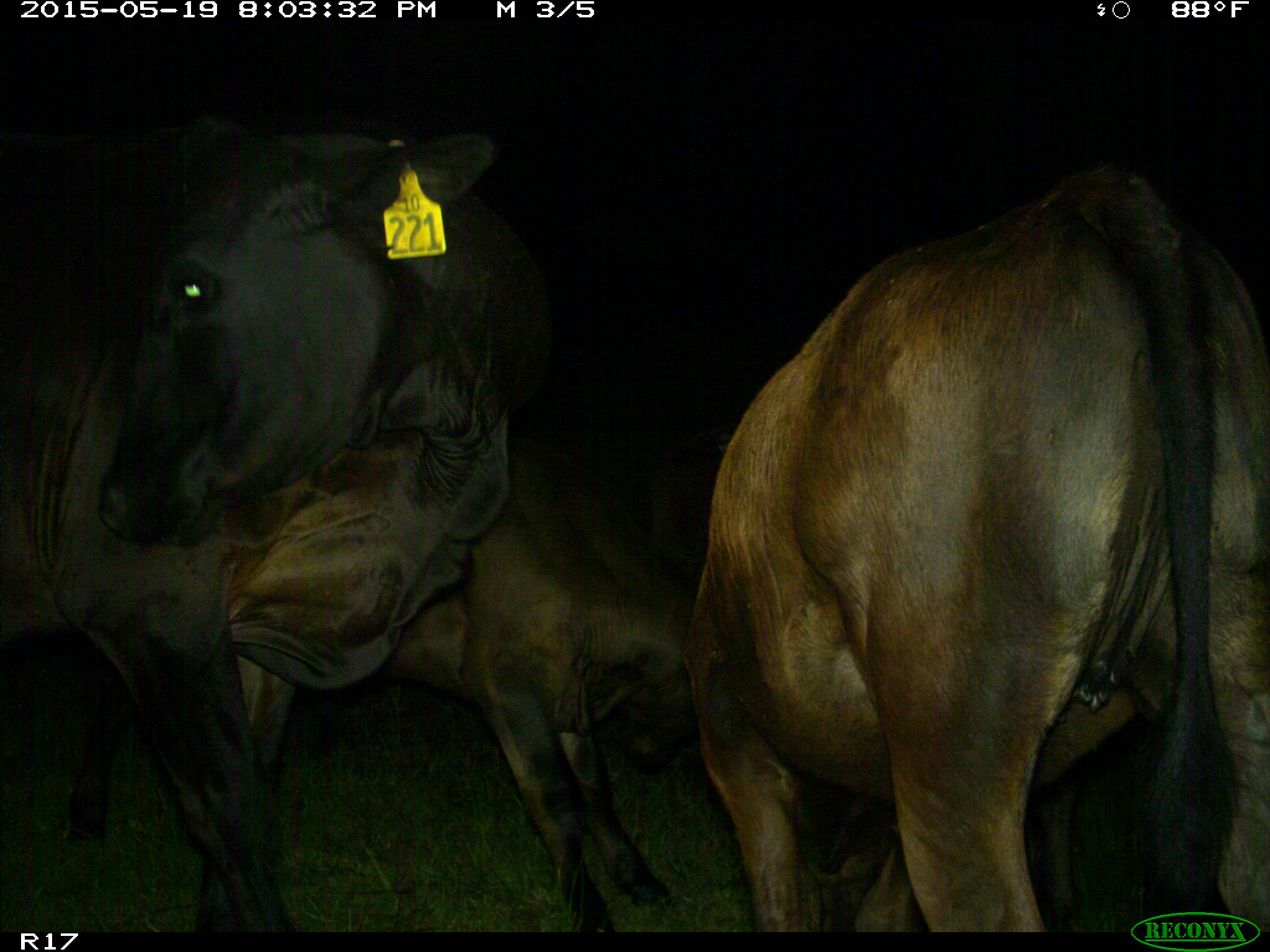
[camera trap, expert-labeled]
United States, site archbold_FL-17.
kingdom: Animalia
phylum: Chordata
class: Mammalia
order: Artiodactyla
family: Bovidae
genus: Bos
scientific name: Bos taurus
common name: domestic cow